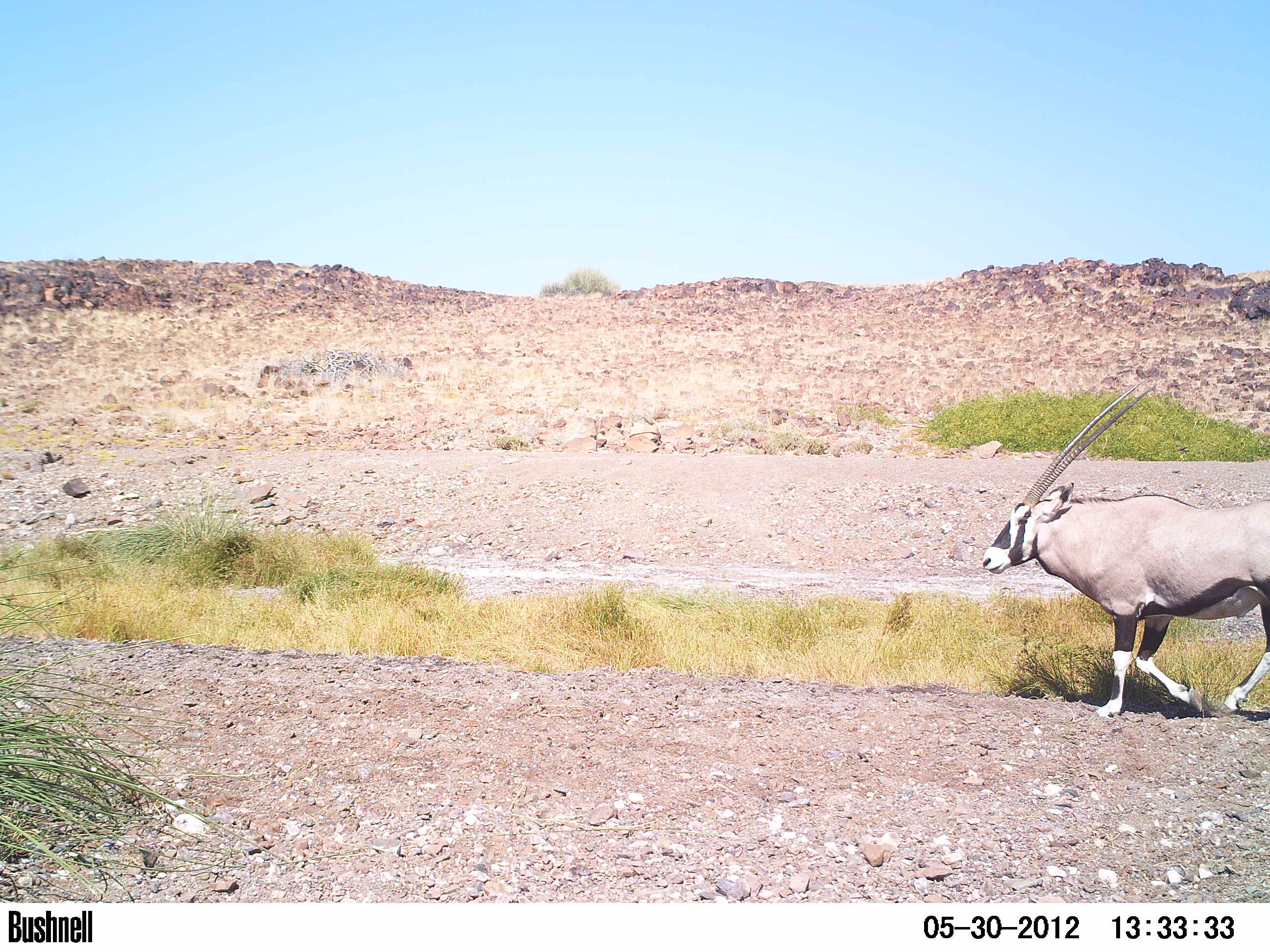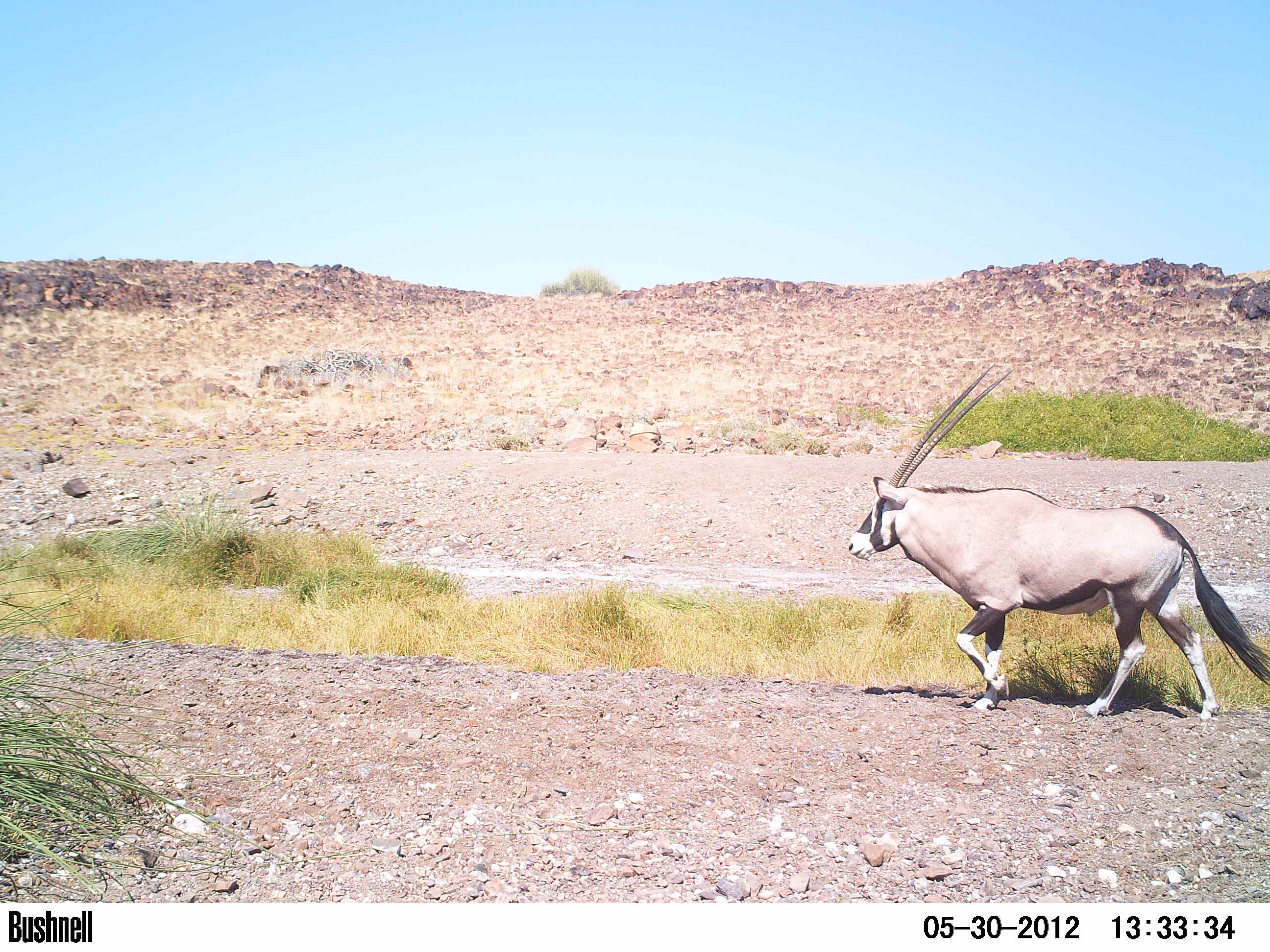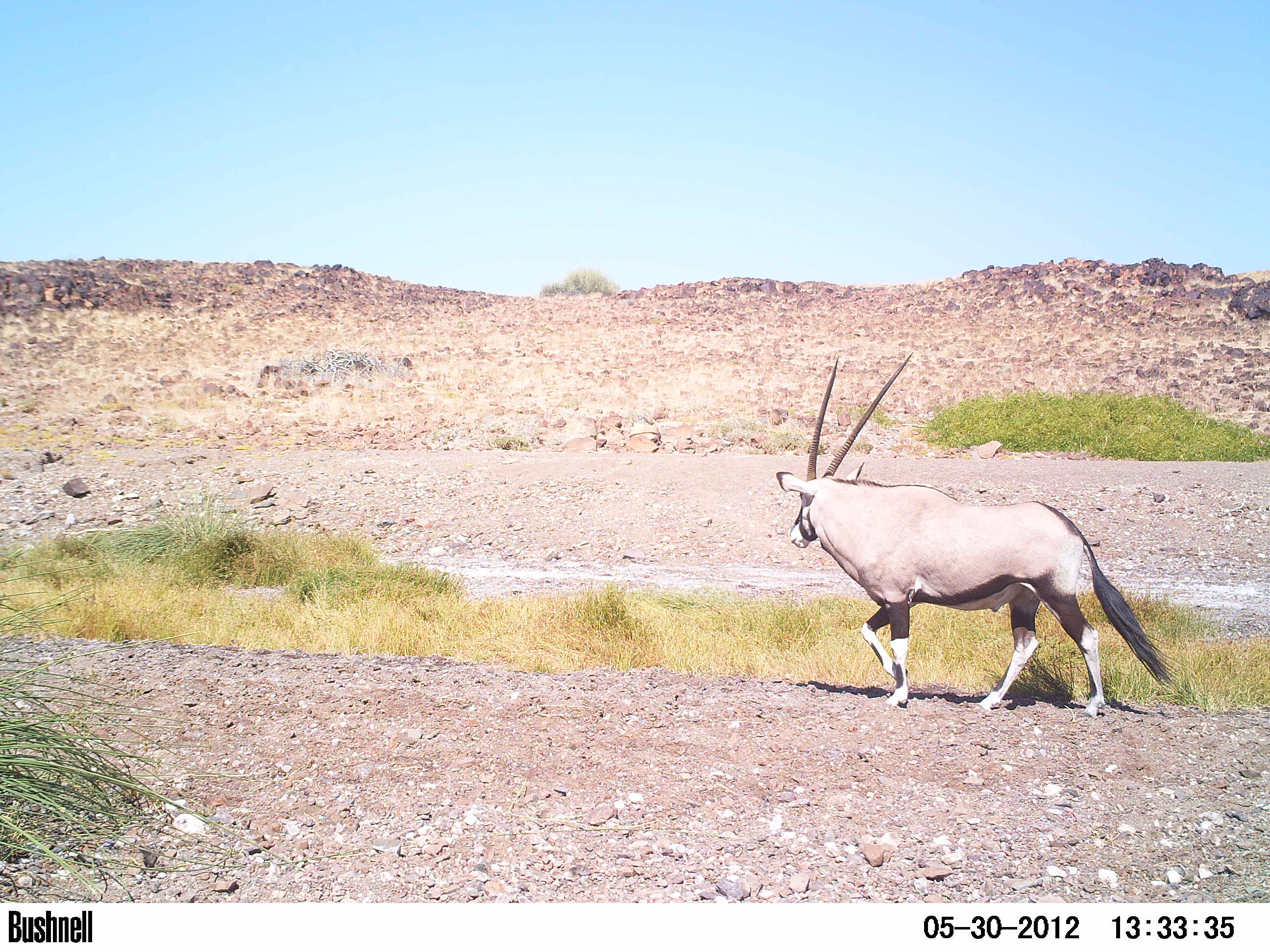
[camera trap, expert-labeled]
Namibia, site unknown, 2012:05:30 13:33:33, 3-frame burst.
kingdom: Animalia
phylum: Chordata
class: Mammalia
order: Artiodactyla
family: Bovidae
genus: Oryx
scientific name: Oryx gazella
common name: gemsbok